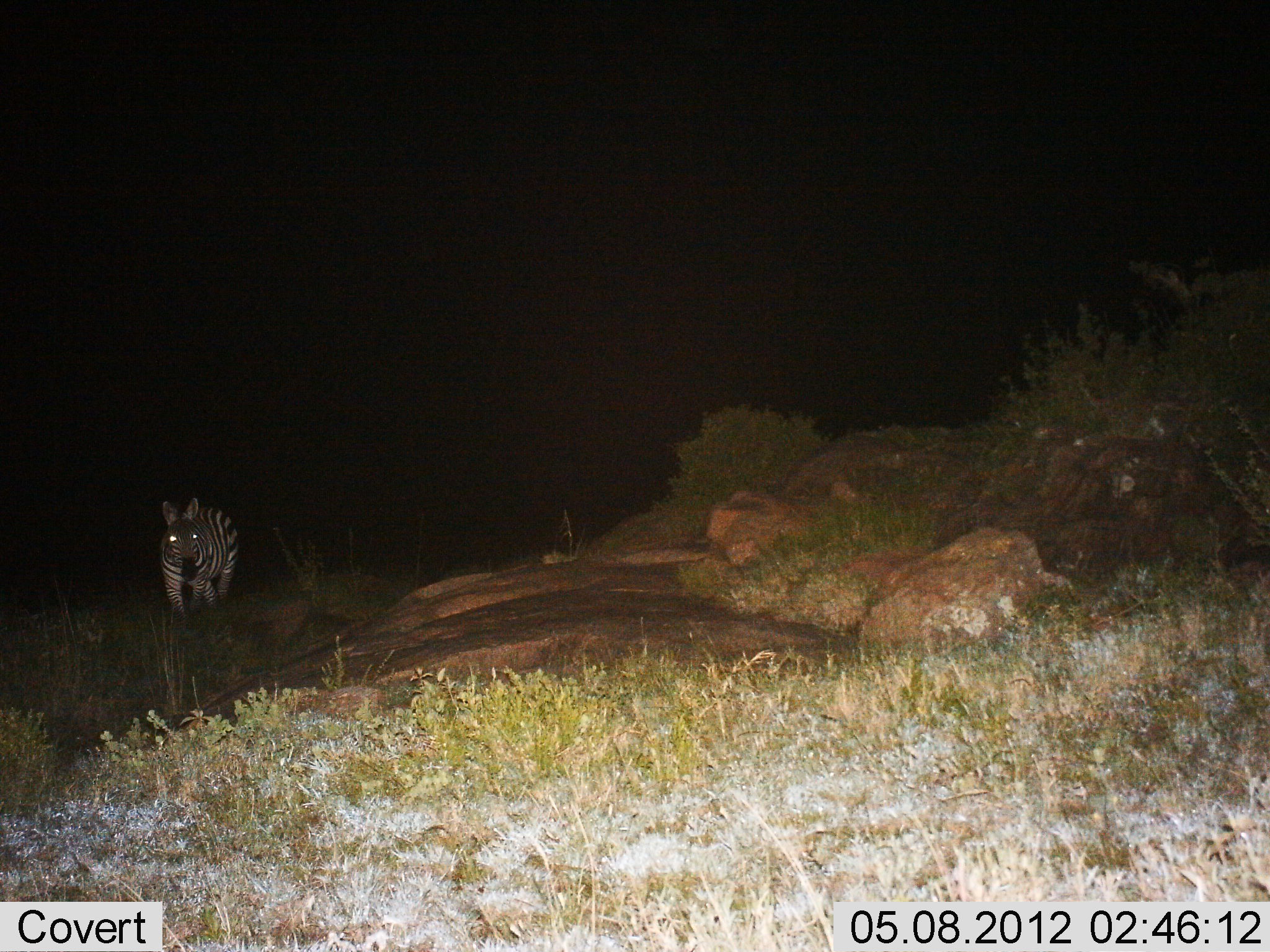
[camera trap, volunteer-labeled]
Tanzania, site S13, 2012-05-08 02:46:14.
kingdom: Animalia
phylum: Chordata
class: Mammalia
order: Perissodactyla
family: Equidae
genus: Equus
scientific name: Equus quagga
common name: plains zebra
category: zebra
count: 1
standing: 20%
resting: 0%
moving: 80%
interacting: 0%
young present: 0%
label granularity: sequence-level